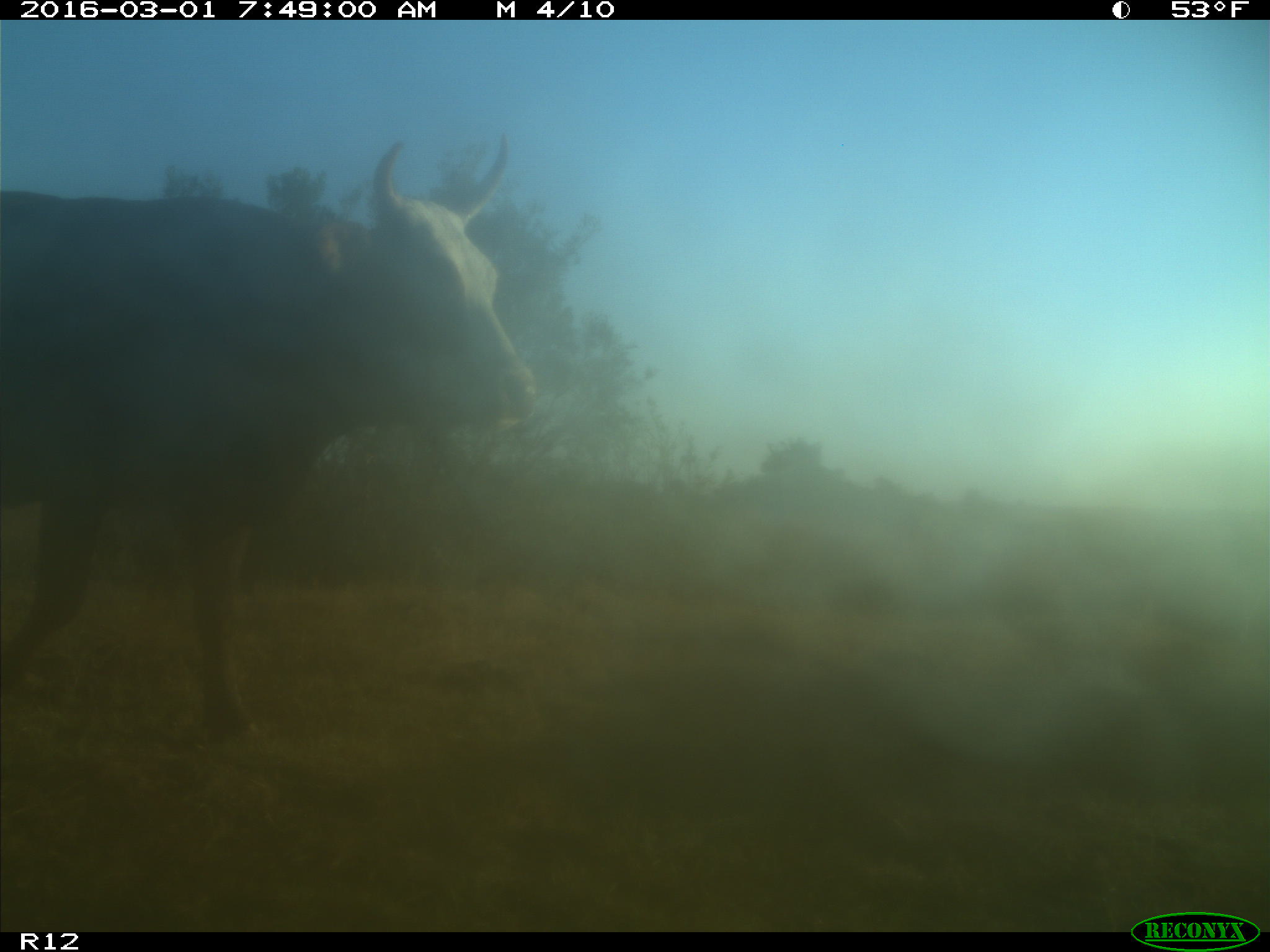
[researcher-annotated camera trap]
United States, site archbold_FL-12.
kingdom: Animalia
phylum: Chordata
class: Mammalia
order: Artiodactyla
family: Bovidae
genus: Bos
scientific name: Bos taurus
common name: domestic cow